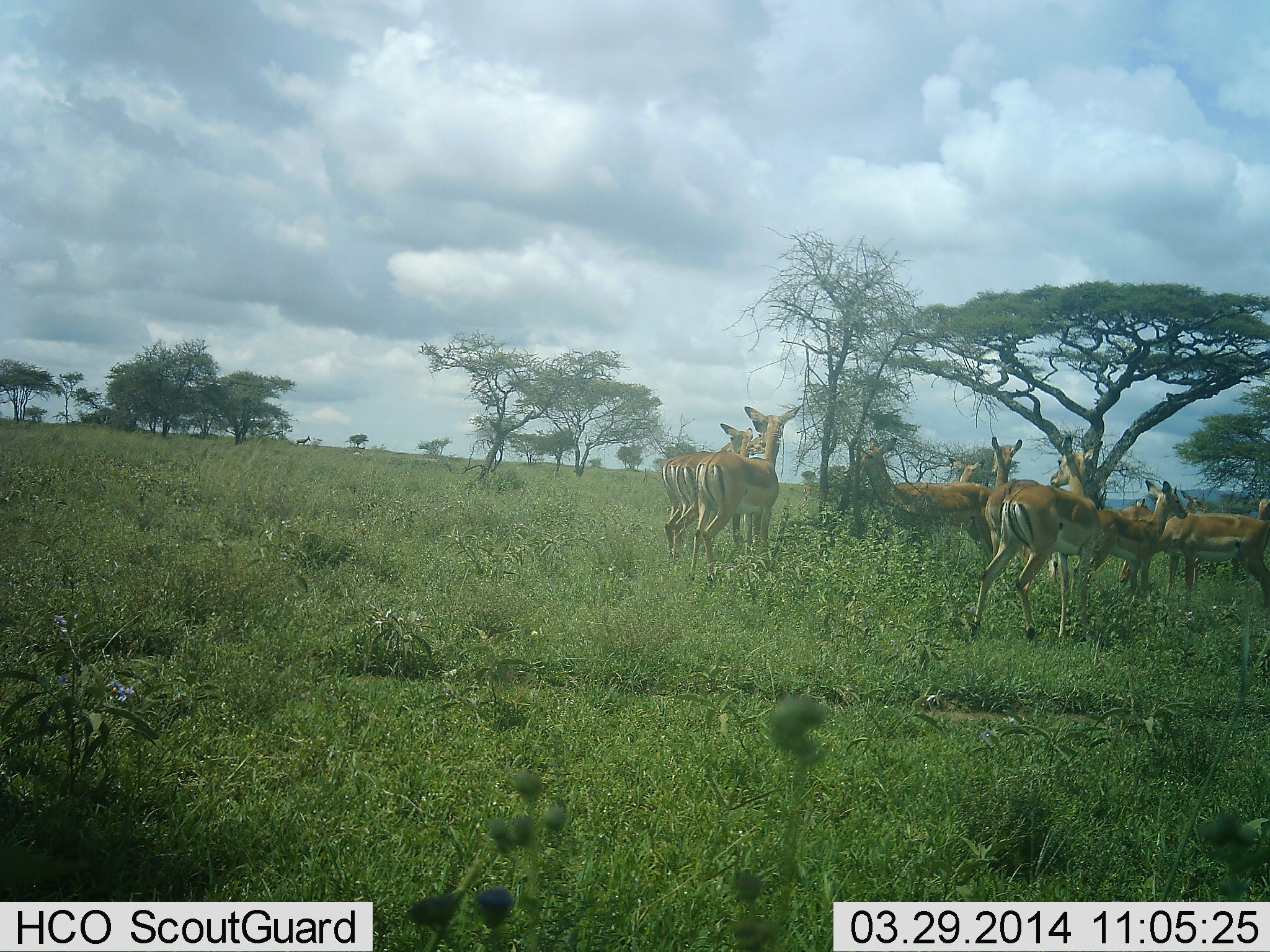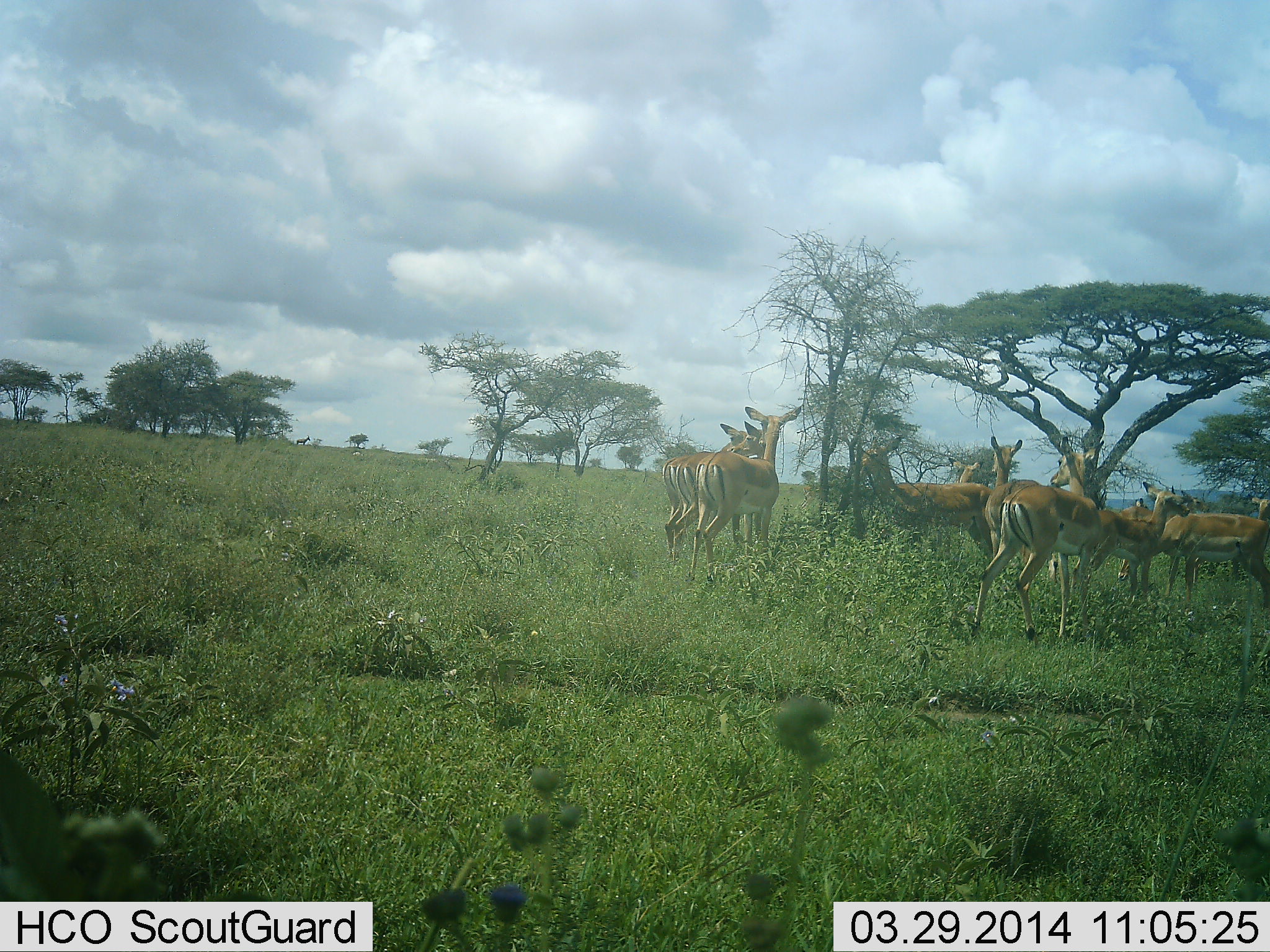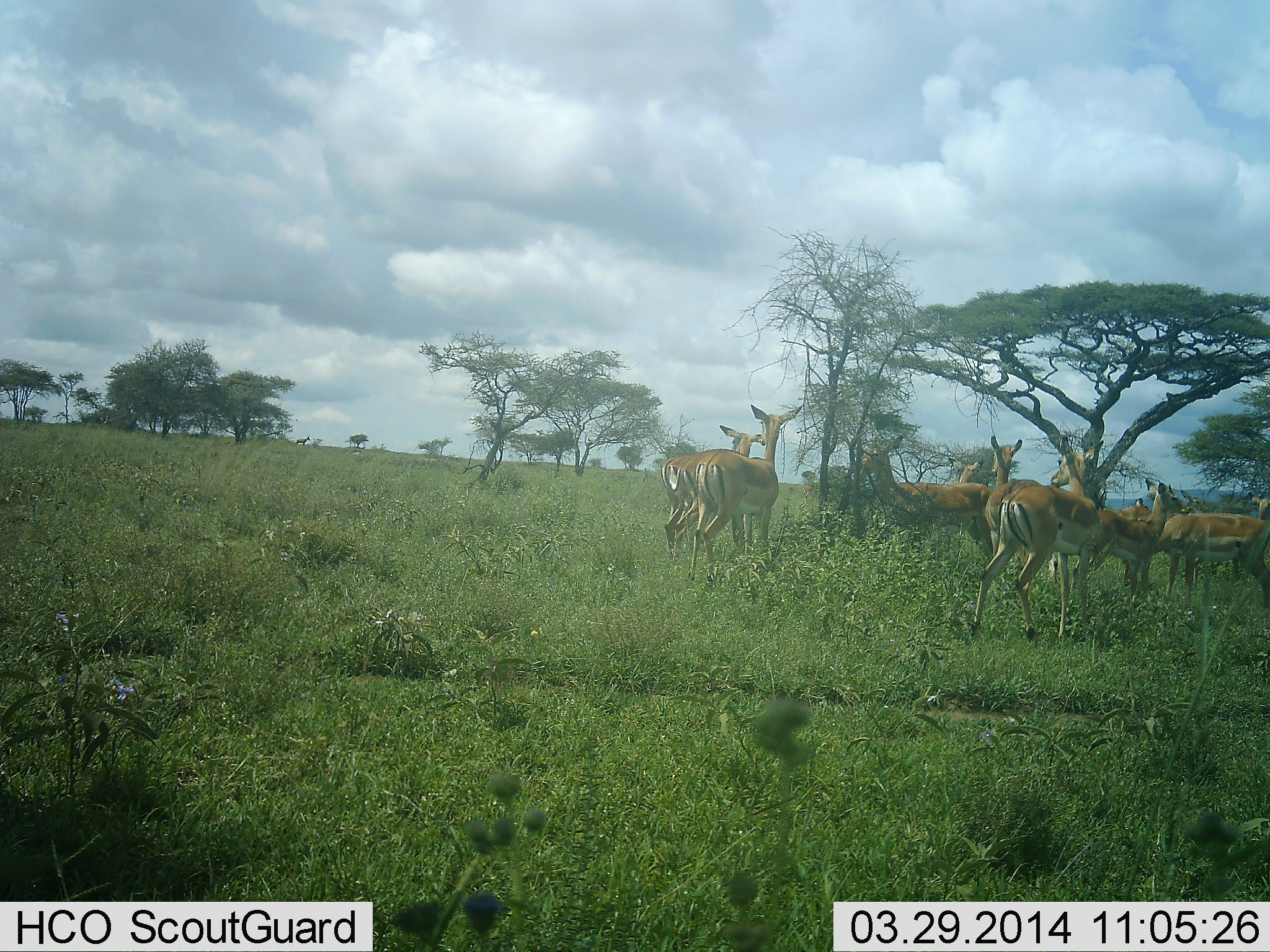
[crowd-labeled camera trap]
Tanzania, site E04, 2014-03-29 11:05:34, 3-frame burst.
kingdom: Animalia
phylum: Chordata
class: Mammalia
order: Artiodactyla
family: Bovidae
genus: Aepyceros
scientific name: Aepyceros melampus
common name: impala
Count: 10.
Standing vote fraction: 90%.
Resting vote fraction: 10%.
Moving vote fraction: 10%.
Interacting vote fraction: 10%.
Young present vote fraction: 0%.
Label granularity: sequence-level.